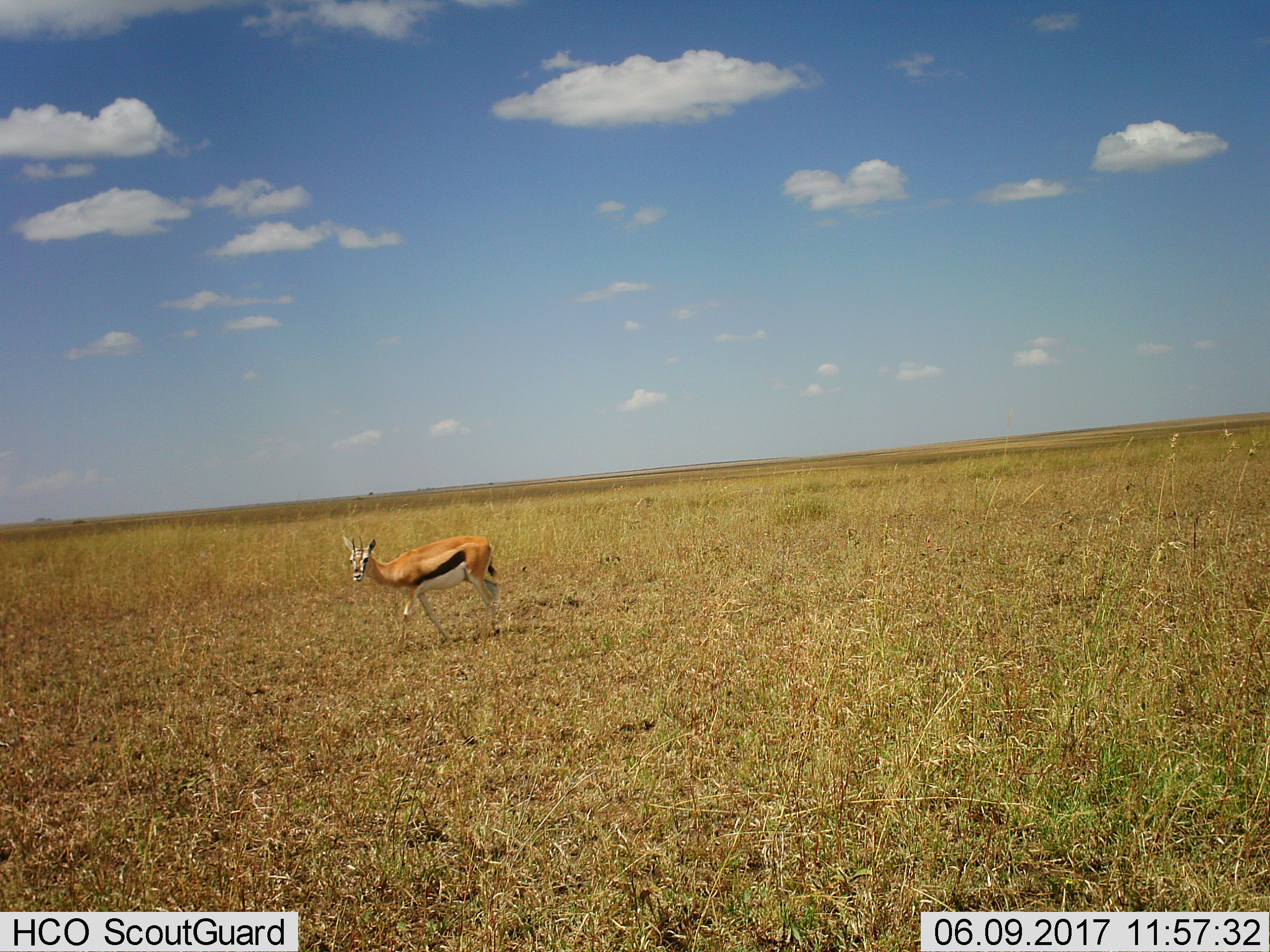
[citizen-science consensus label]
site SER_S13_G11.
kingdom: Animalia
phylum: Chordata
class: Mammalia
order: Artiodactyla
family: Bovidae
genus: Eudorcas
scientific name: Eudorcas thomsonii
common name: thomson's gazelle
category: gazellethomsons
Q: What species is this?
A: Gazellethomsons (thomson's gazelle) (Eudorcas thomsonii).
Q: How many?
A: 1.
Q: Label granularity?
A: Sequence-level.